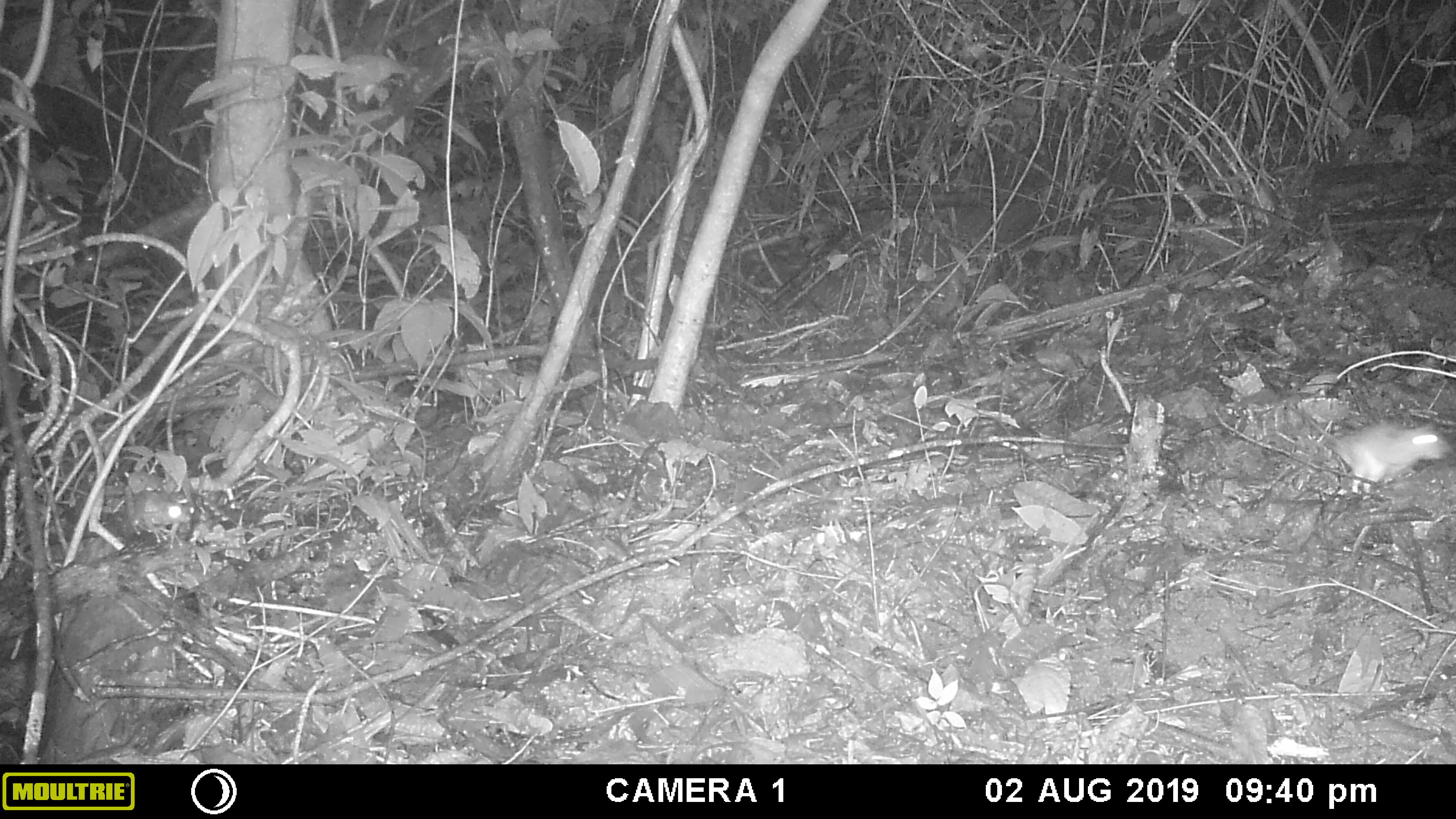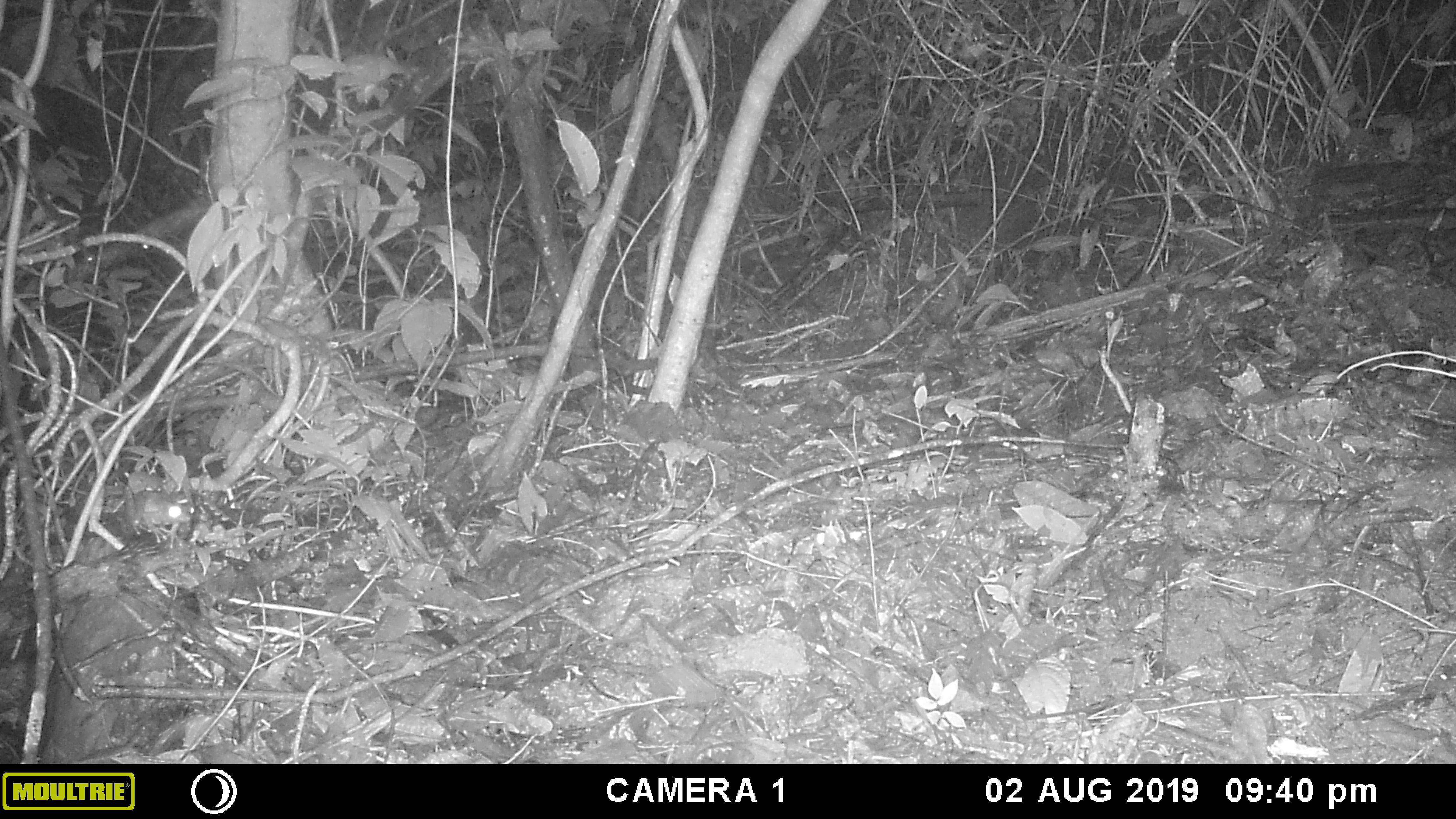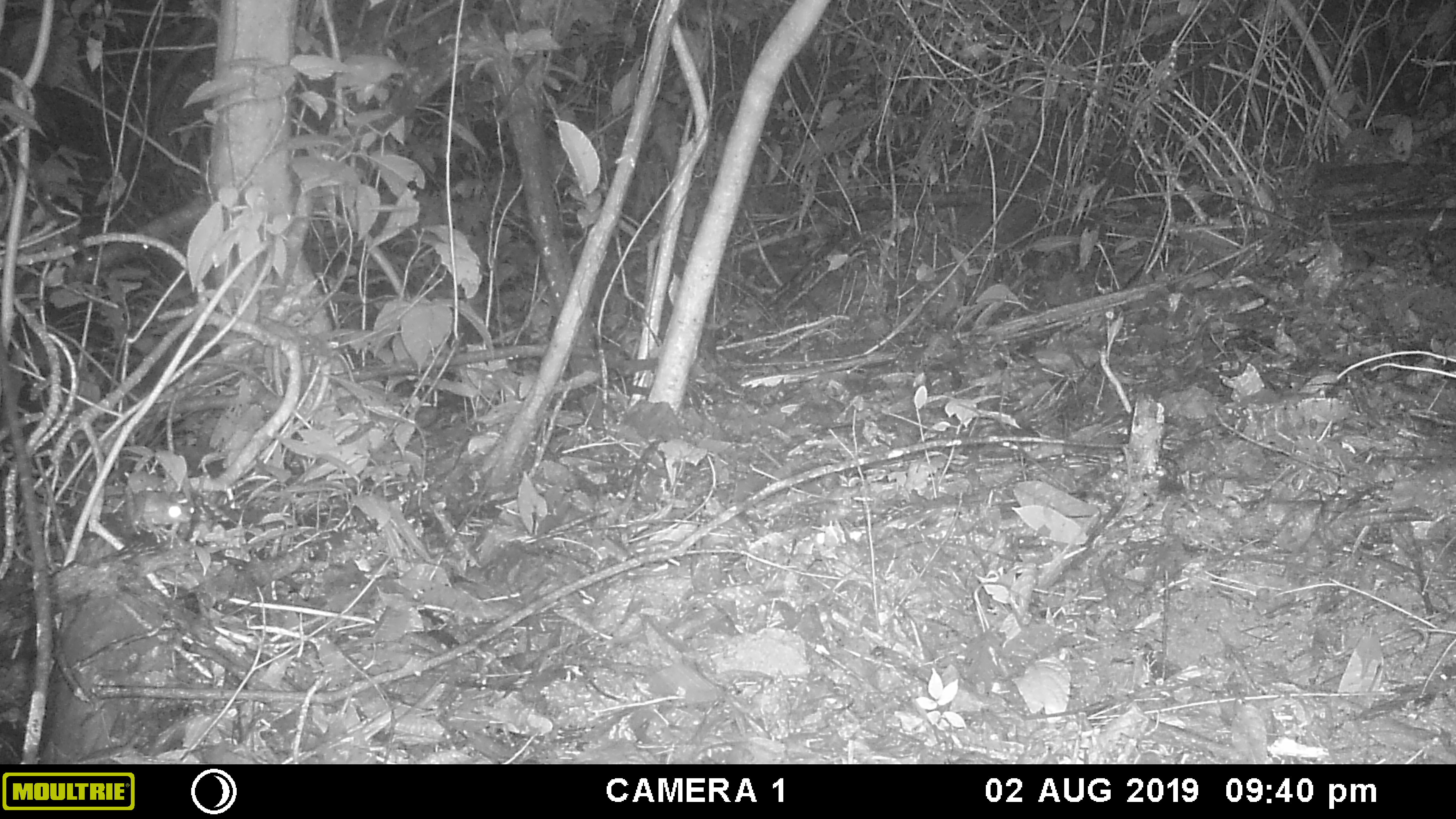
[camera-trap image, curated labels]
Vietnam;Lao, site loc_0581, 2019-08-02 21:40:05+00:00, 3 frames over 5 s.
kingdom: Animalia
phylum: Chordata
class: Mammalia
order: Rodentia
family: Muridae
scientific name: Muridae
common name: old-world mice and rats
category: unidentified murid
Unidentified murid (old-world mice and rats) (Muridae). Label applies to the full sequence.